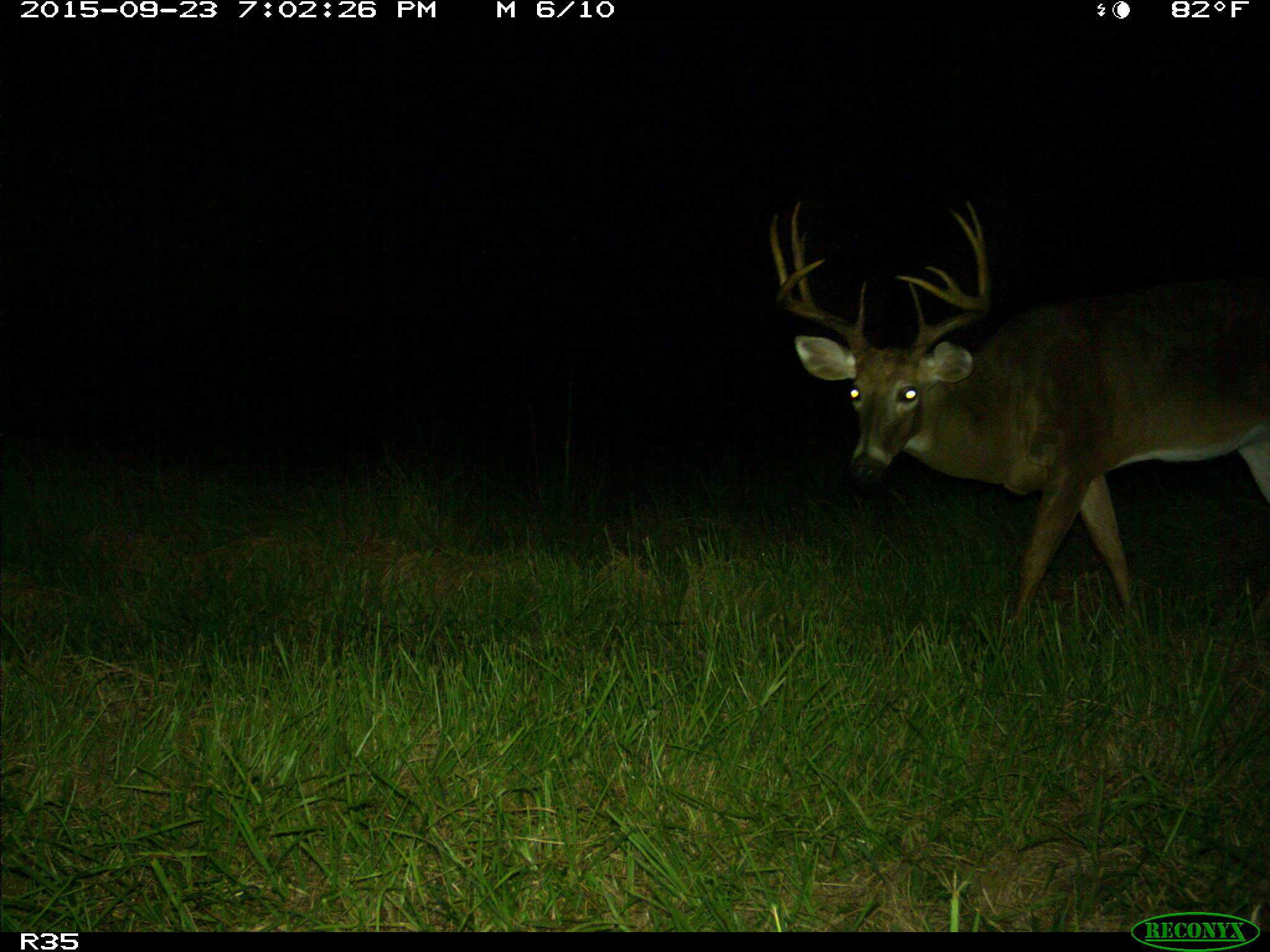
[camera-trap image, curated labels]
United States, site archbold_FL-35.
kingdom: Animalia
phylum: Chordata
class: Mammalia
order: Artiodactyla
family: Cervidae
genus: Odocoileus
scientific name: Odocoileus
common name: deer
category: unidentified deer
Unidentified deer (deer) (Odocoileus).